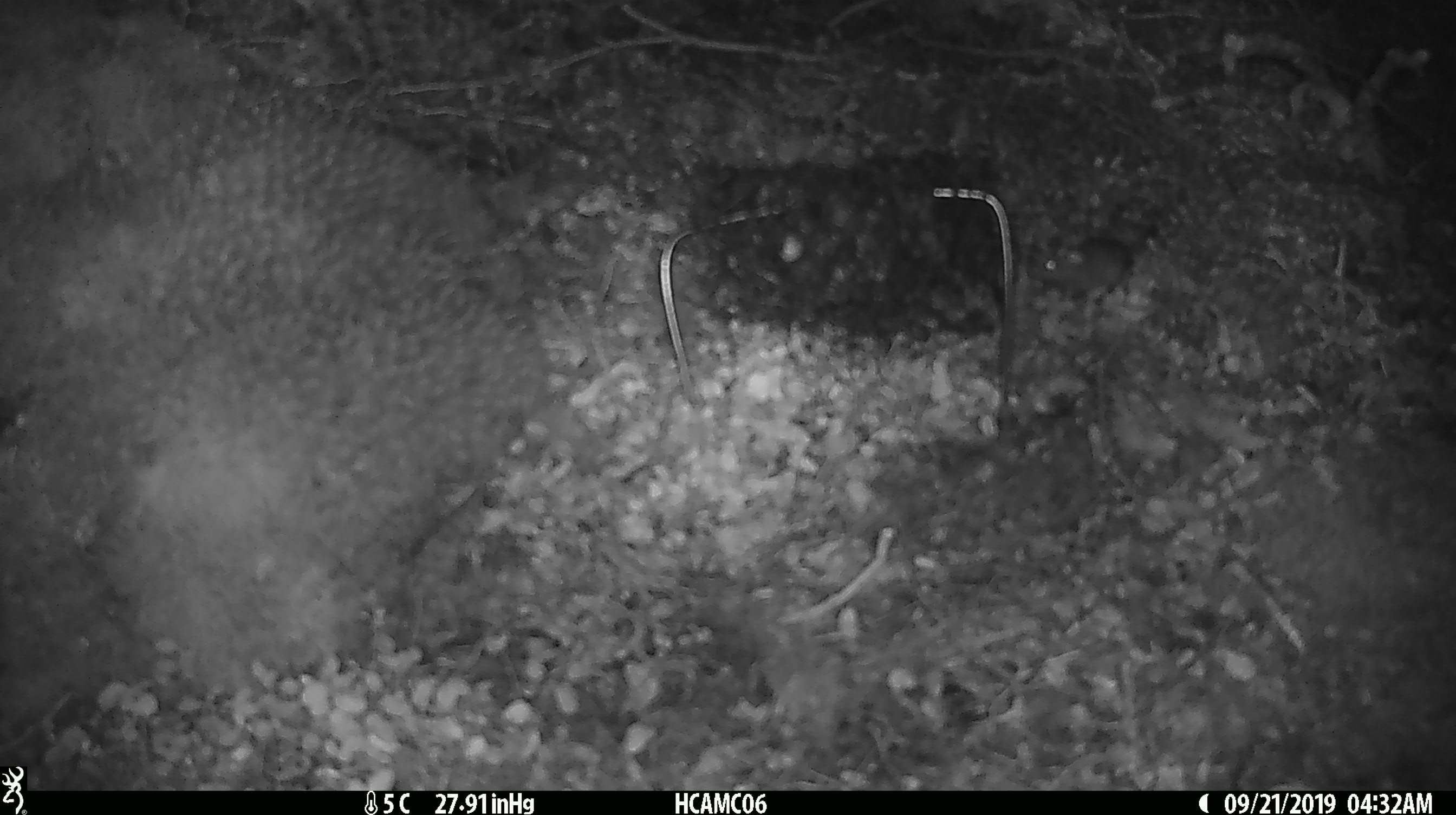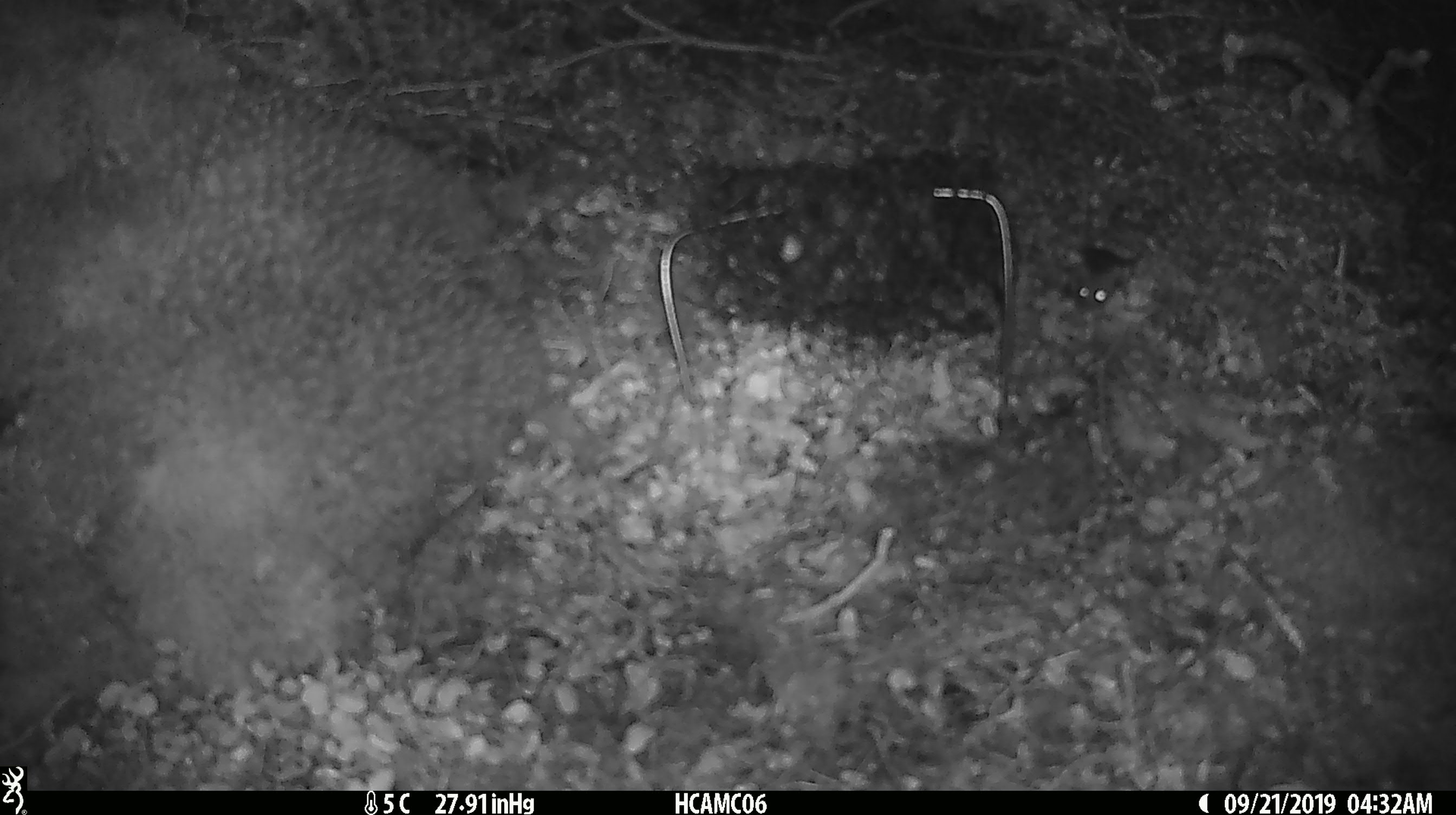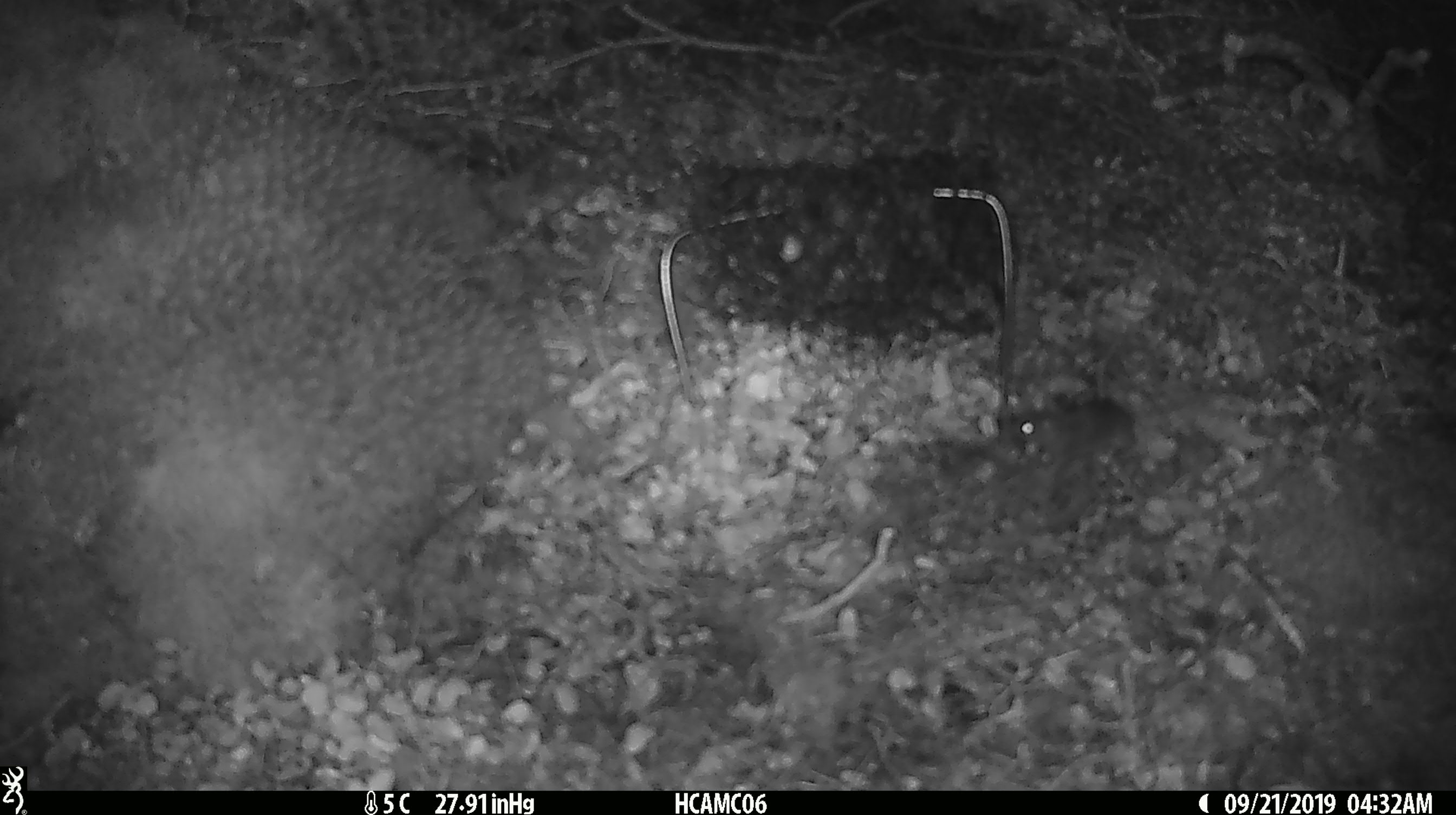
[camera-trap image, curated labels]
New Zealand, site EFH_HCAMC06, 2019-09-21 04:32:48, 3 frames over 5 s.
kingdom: Animalia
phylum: Chordata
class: Mammalia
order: Rodentia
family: Muridae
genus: Mus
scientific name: Mus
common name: mouse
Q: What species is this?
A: Mouse (Mus).